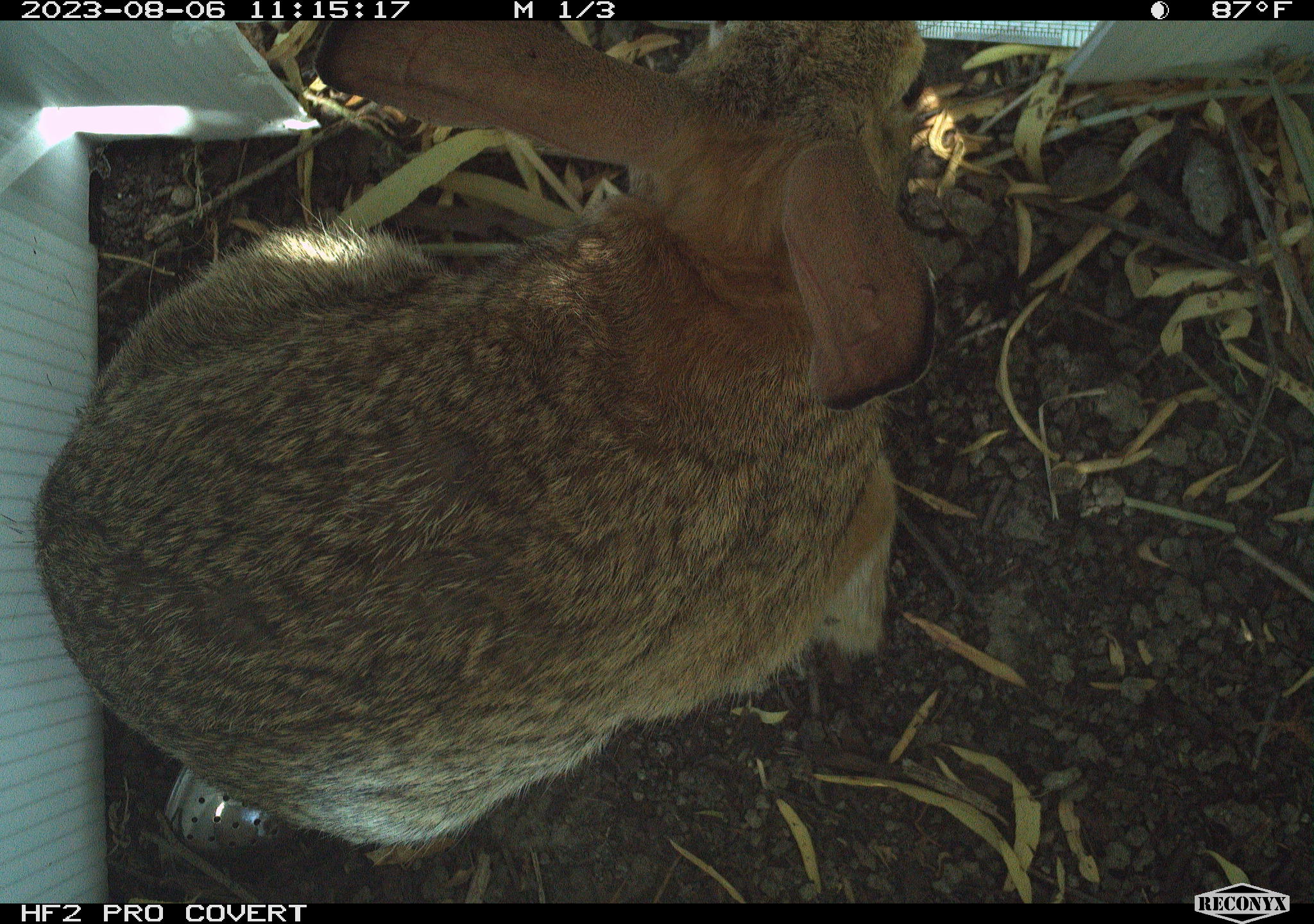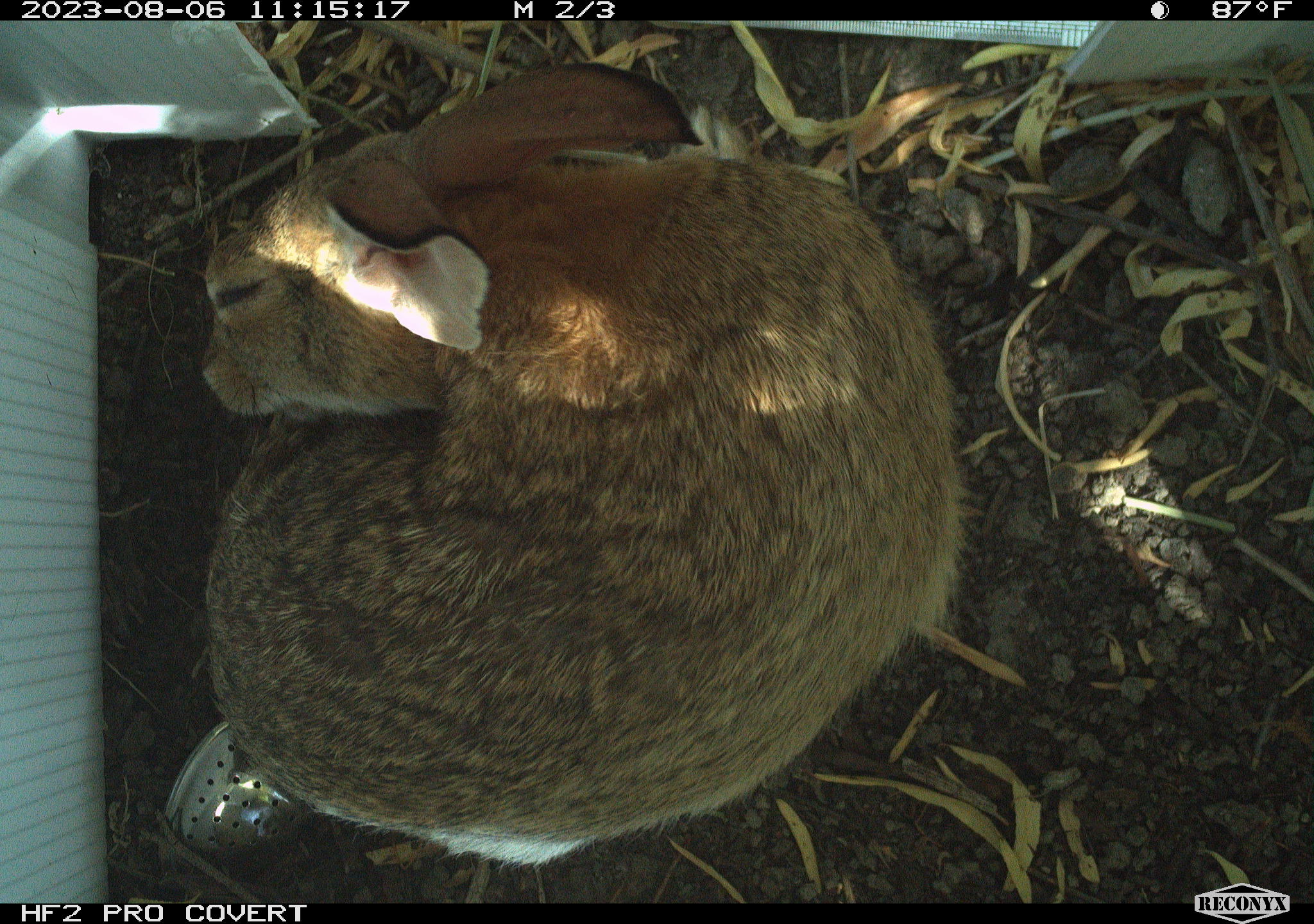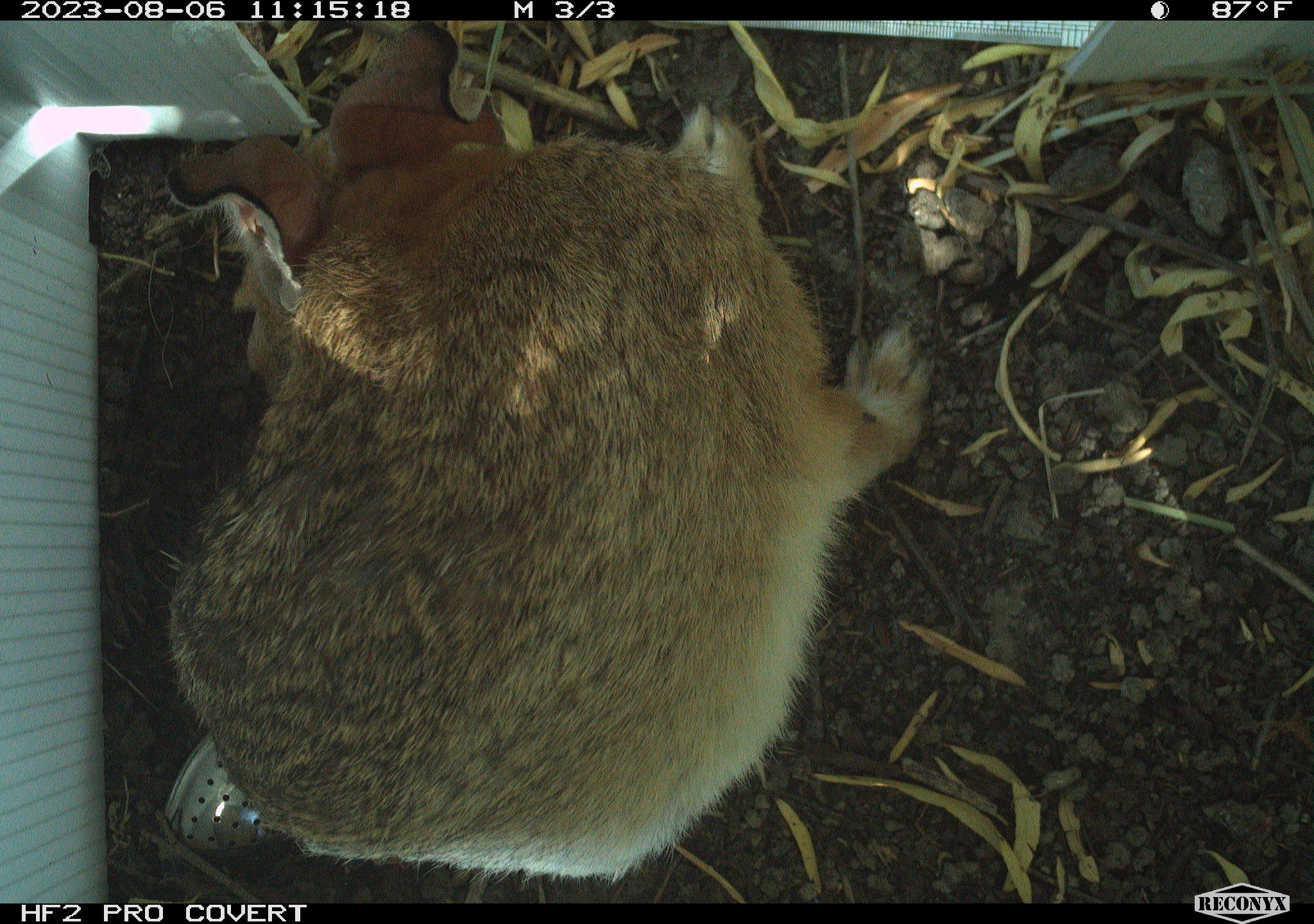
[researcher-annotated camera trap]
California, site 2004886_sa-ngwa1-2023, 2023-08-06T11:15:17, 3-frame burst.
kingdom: Animalia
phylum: Chordata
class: Mammalia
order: Lagomorpha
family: Leporidae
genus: Sylvilagus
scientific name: Sylvilagus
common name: cottontail rabbits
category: sylvilagus species